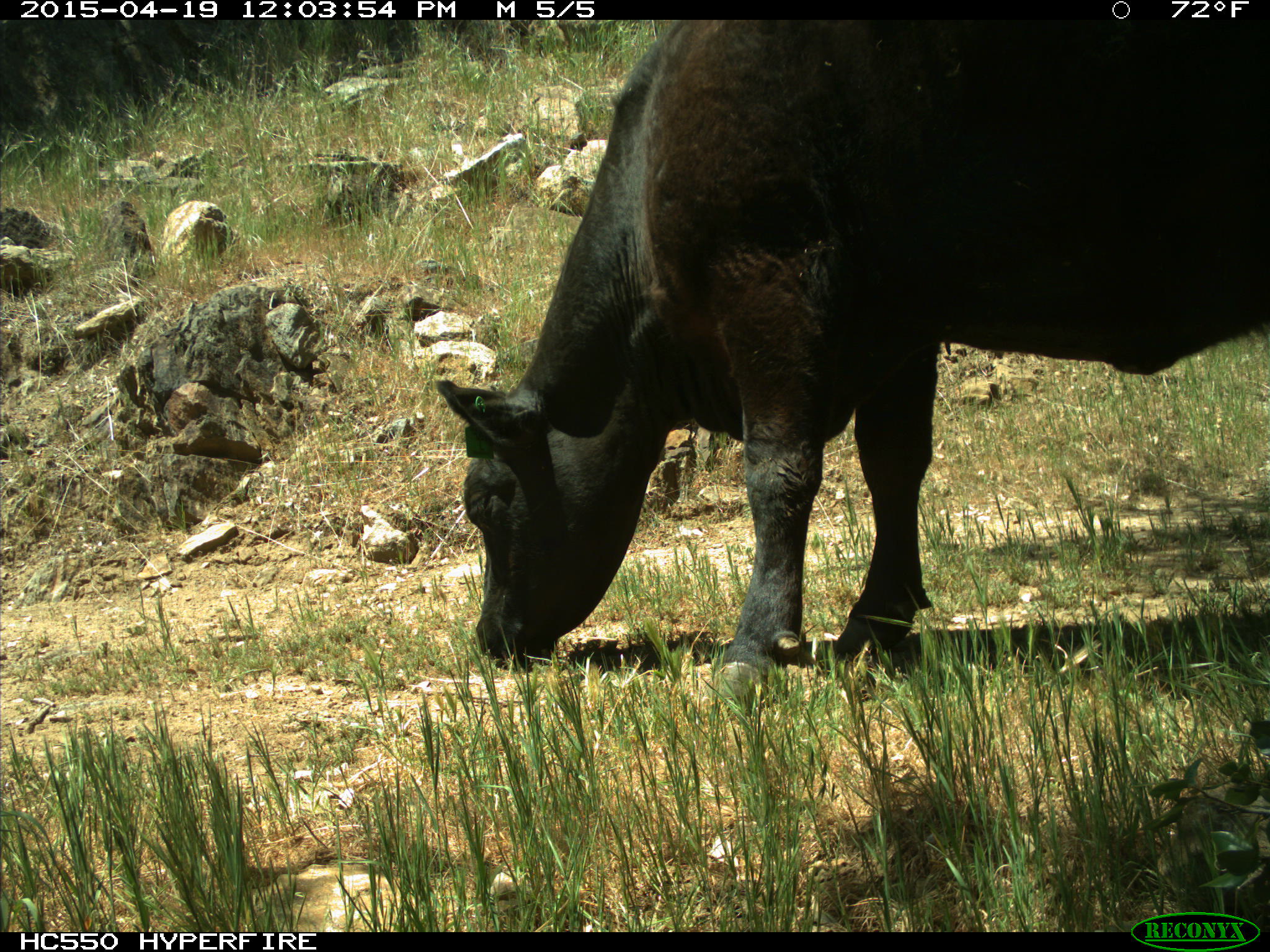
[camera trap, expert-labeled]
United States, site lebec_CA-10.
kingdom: Animalia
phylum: Chordata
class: Mammalia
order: Artiodactyla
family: Bovidae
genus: Bos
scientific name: Bos taurus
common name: domestic cow